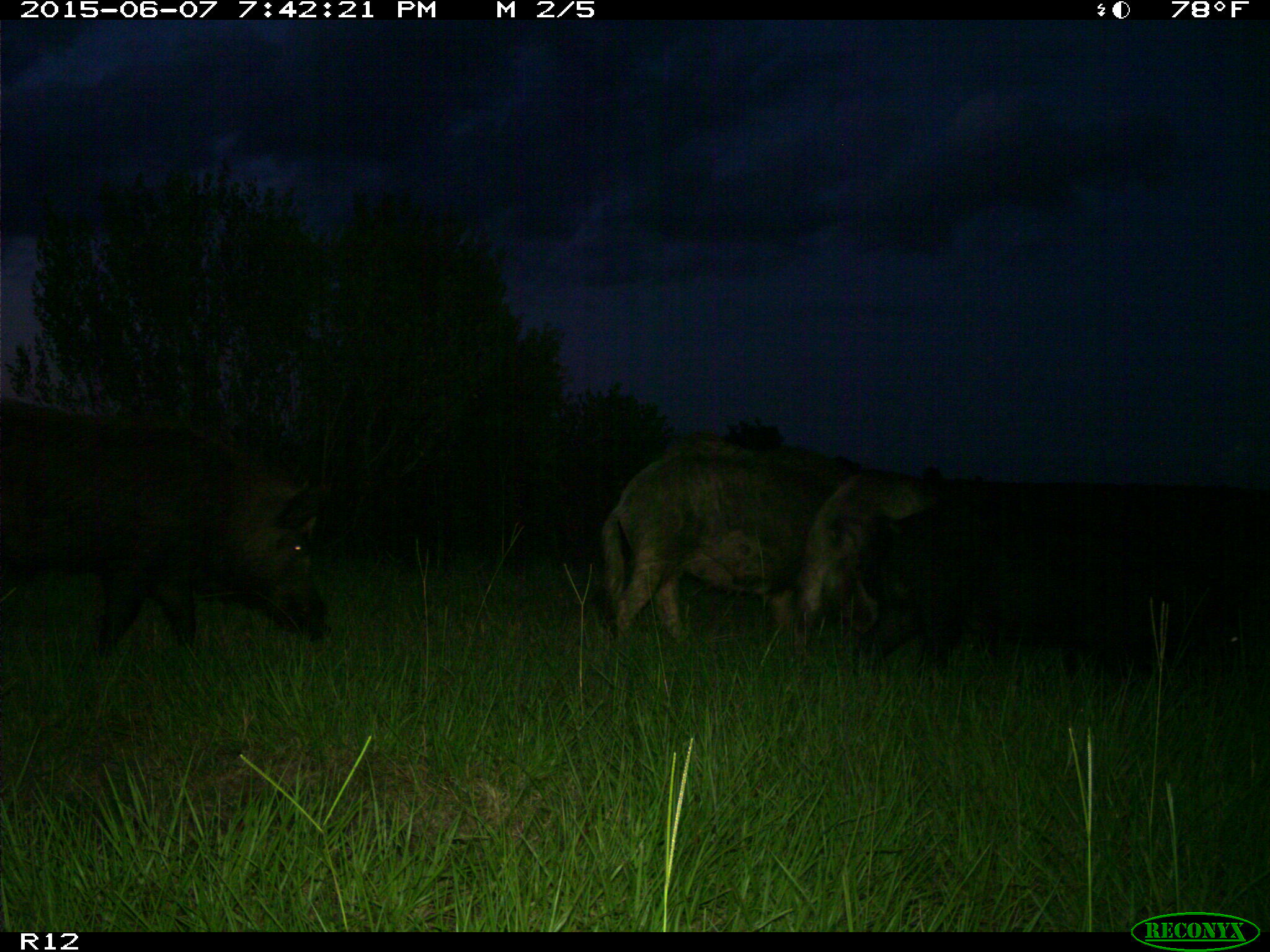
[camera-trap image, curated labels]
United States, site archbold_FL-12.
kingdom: Animalia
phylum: Chordata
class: Mammalia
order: Artiodactyla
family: Suidae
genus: Sus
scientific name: Sus scrofa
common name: wild boar